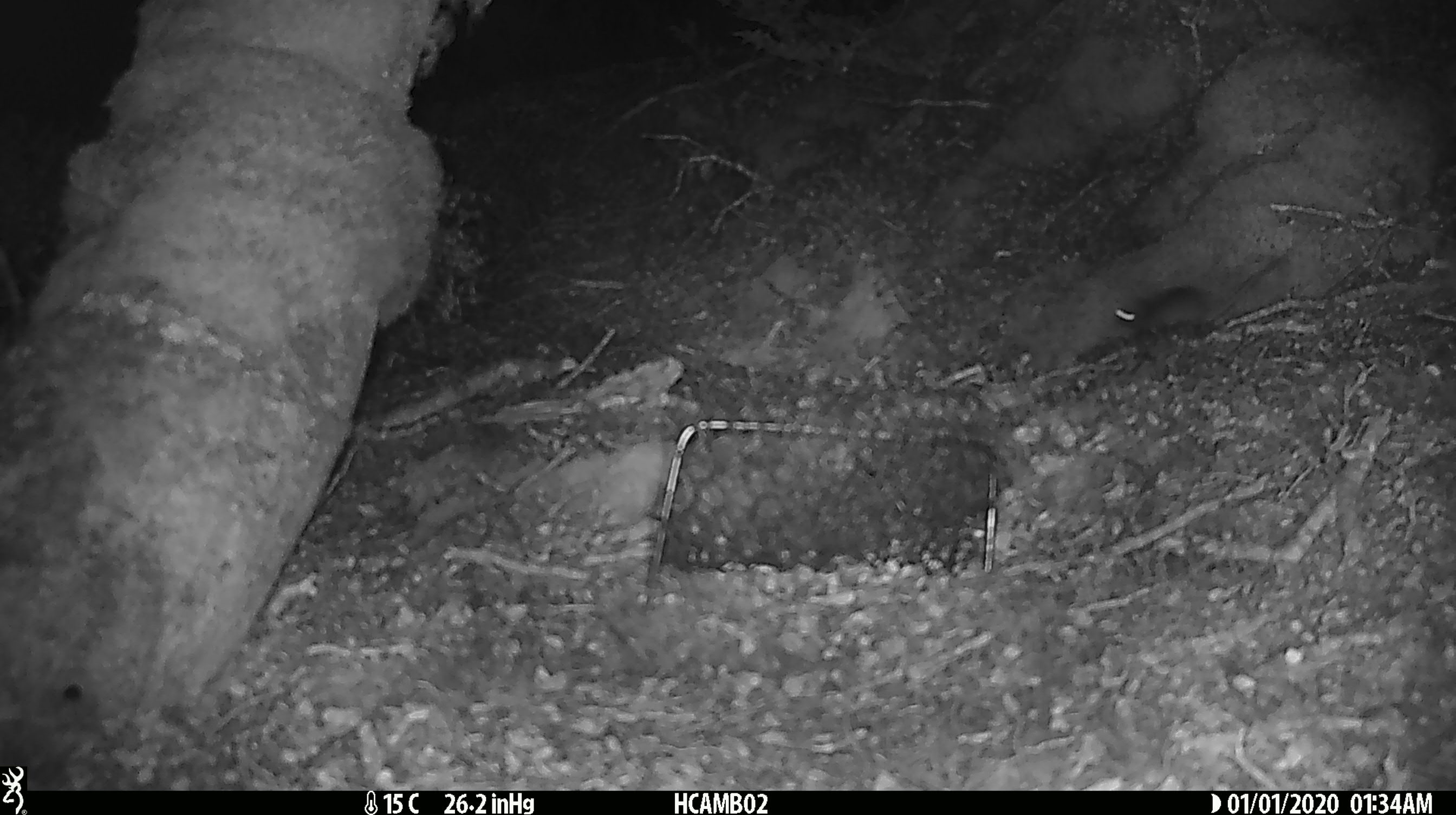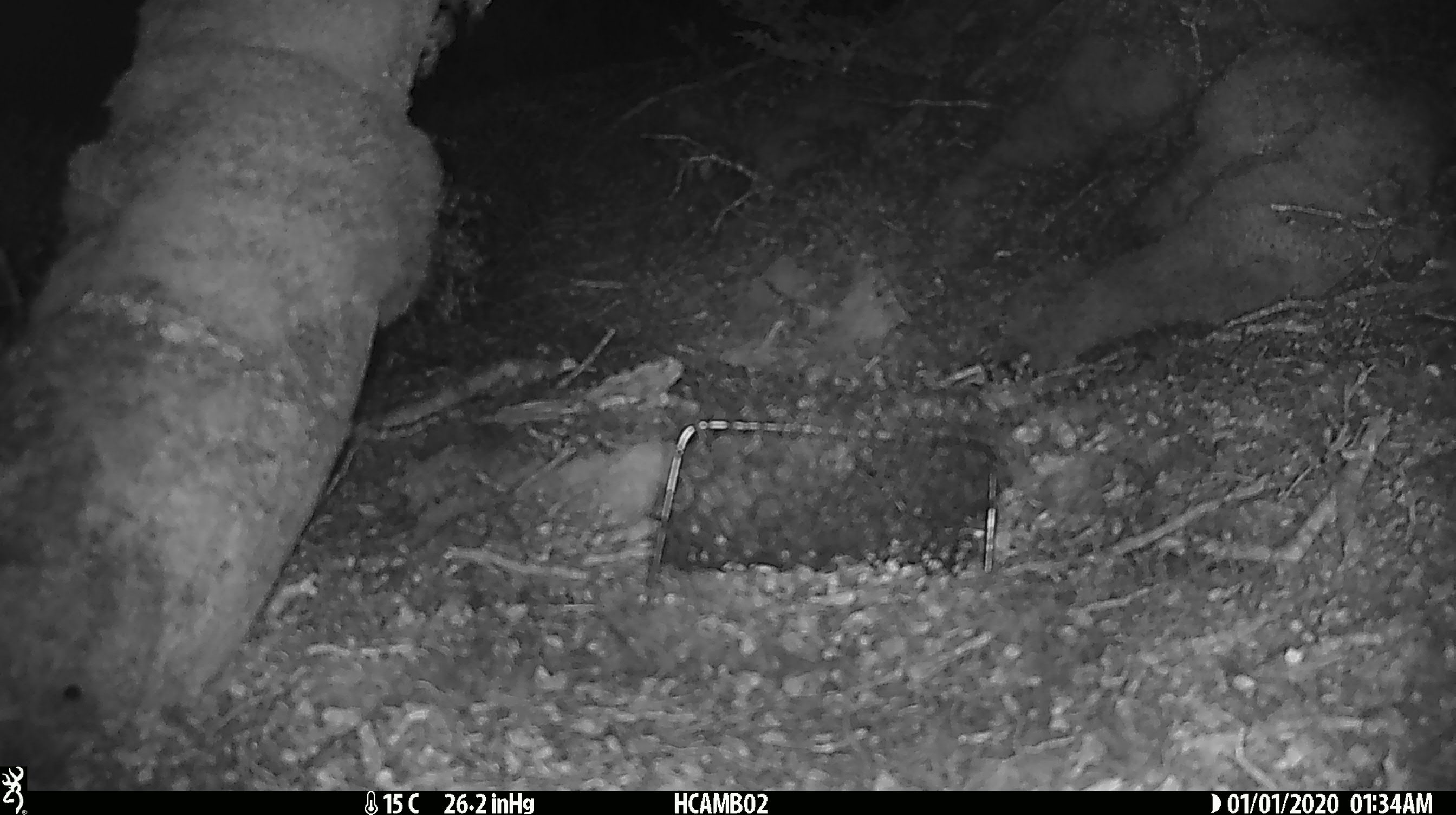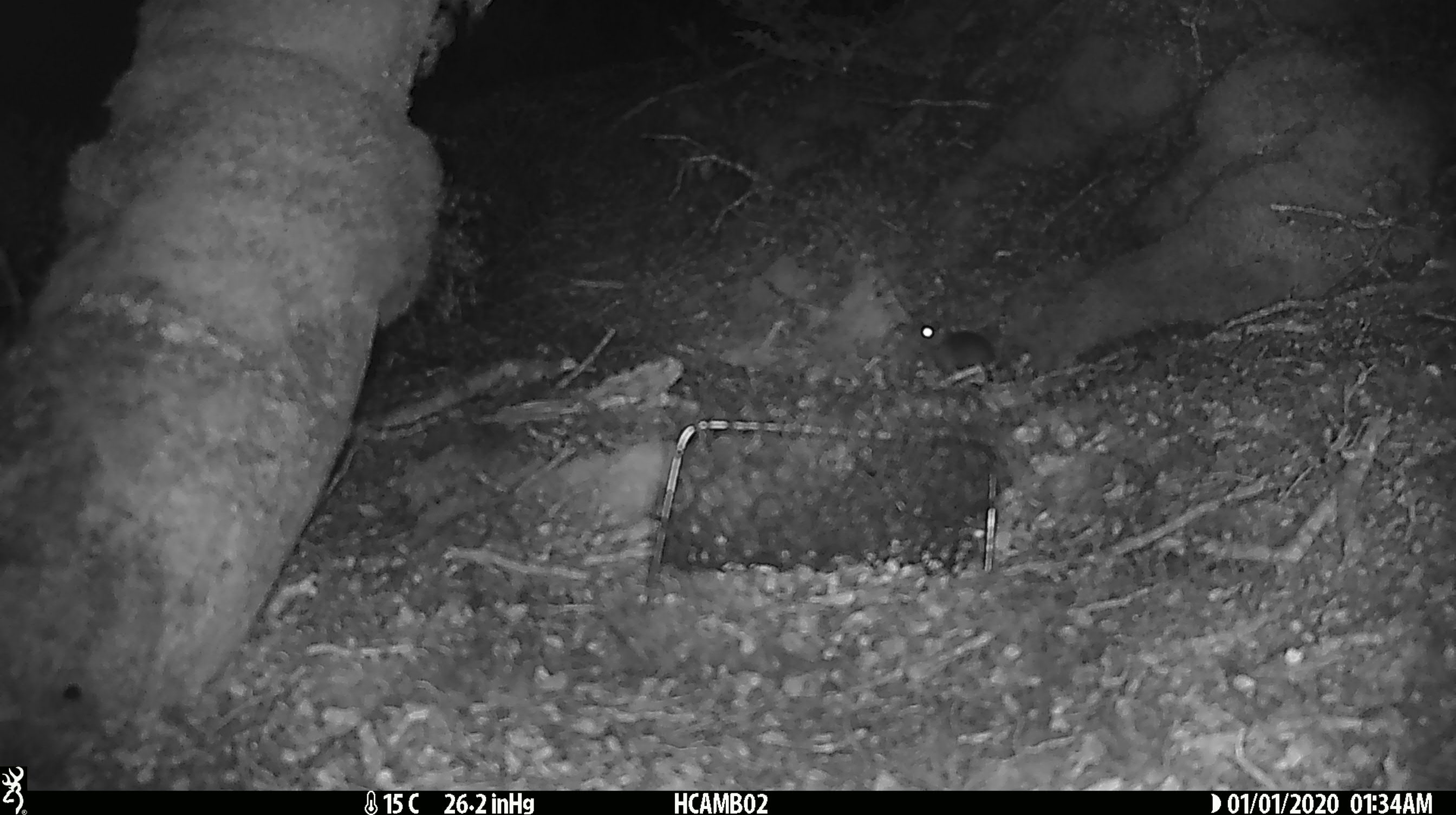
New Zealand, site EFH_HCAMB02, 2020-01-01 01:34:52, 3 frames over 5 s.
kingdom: Animalia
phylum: Chordata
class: Mammalia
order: Rodentia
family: Muridae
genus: Mus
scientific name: Mus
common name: mouse